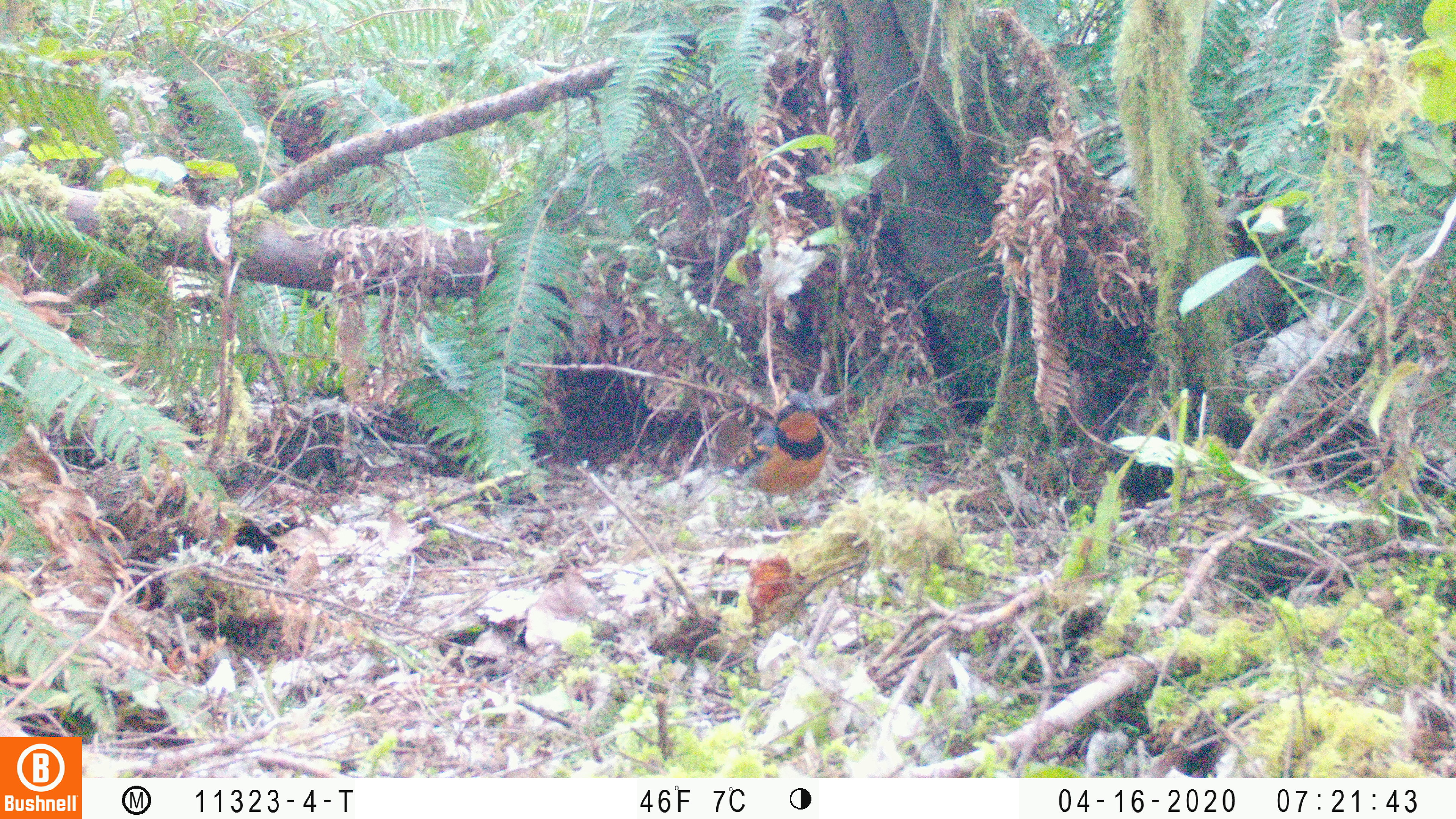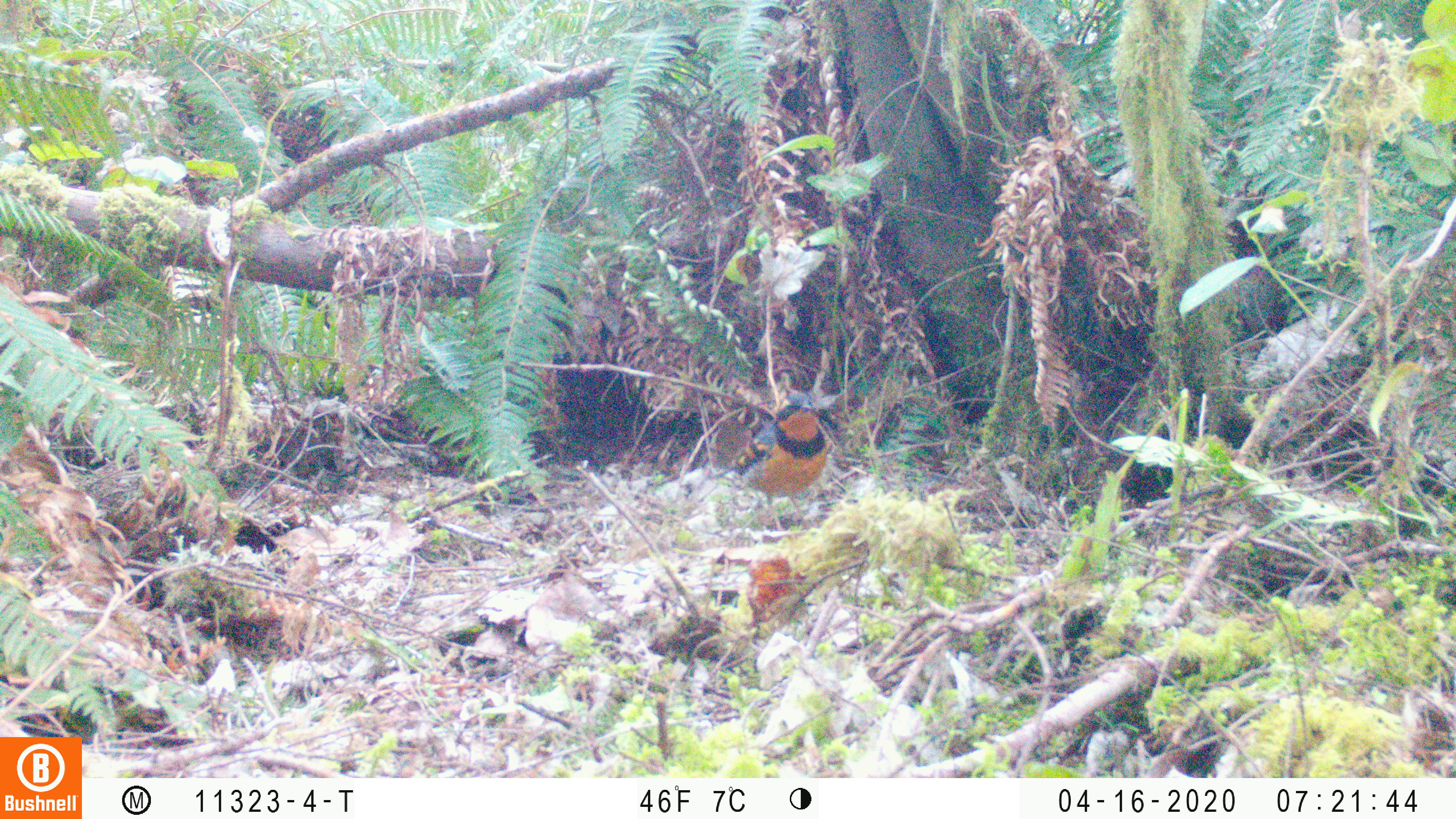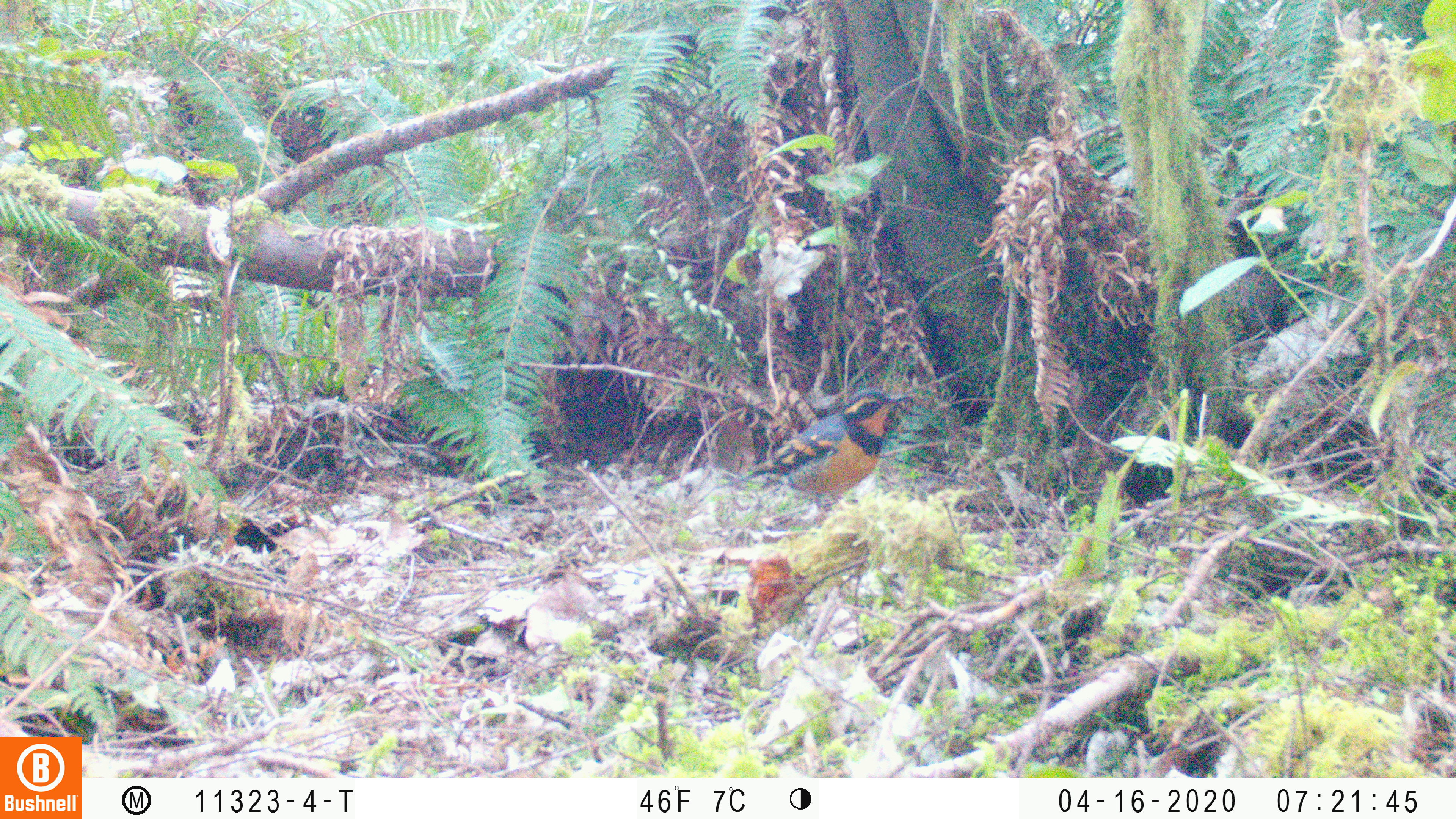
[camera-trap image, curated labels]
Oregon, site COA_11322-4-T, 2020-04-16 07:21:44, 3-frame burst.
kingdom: Animalia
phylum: Chordata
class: Aves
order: Passeriformes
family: Turdidae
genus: Ixoreus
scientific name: Ixoreus naevius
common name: varied thrush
Varied thrush (Ixoreus naevius).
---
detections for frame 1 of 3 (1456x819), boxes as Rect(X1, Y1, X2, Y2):
varied thrush: Rect(722, 386, 842, 511)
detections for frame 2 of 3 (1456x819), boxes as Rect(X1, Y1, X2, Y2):
varied thrush: Rect(725, 393, 836, 514)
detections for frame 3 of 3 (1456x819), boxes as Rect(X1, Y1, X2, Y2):
varied thrush: Rect(728, 385, 907, 509)